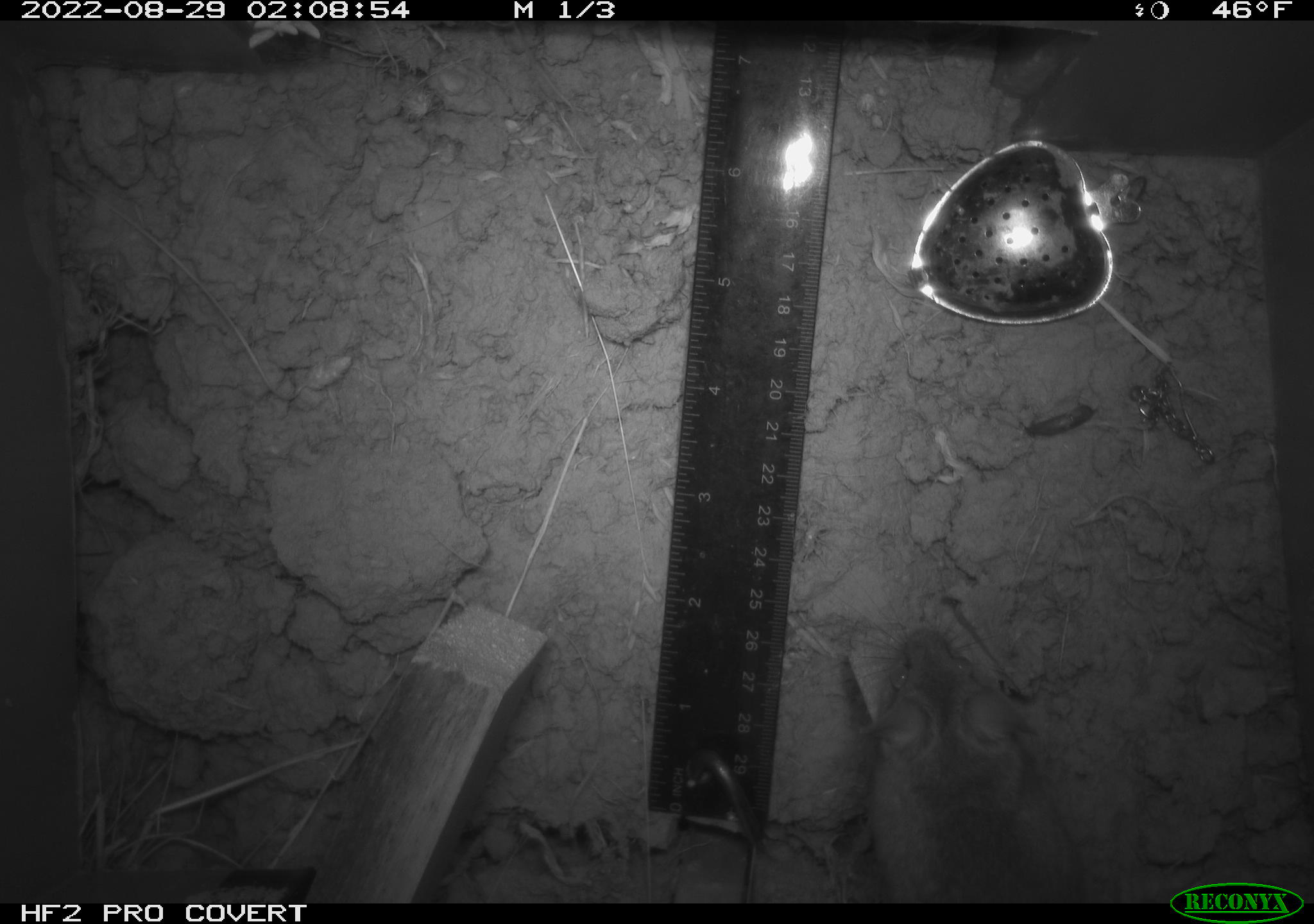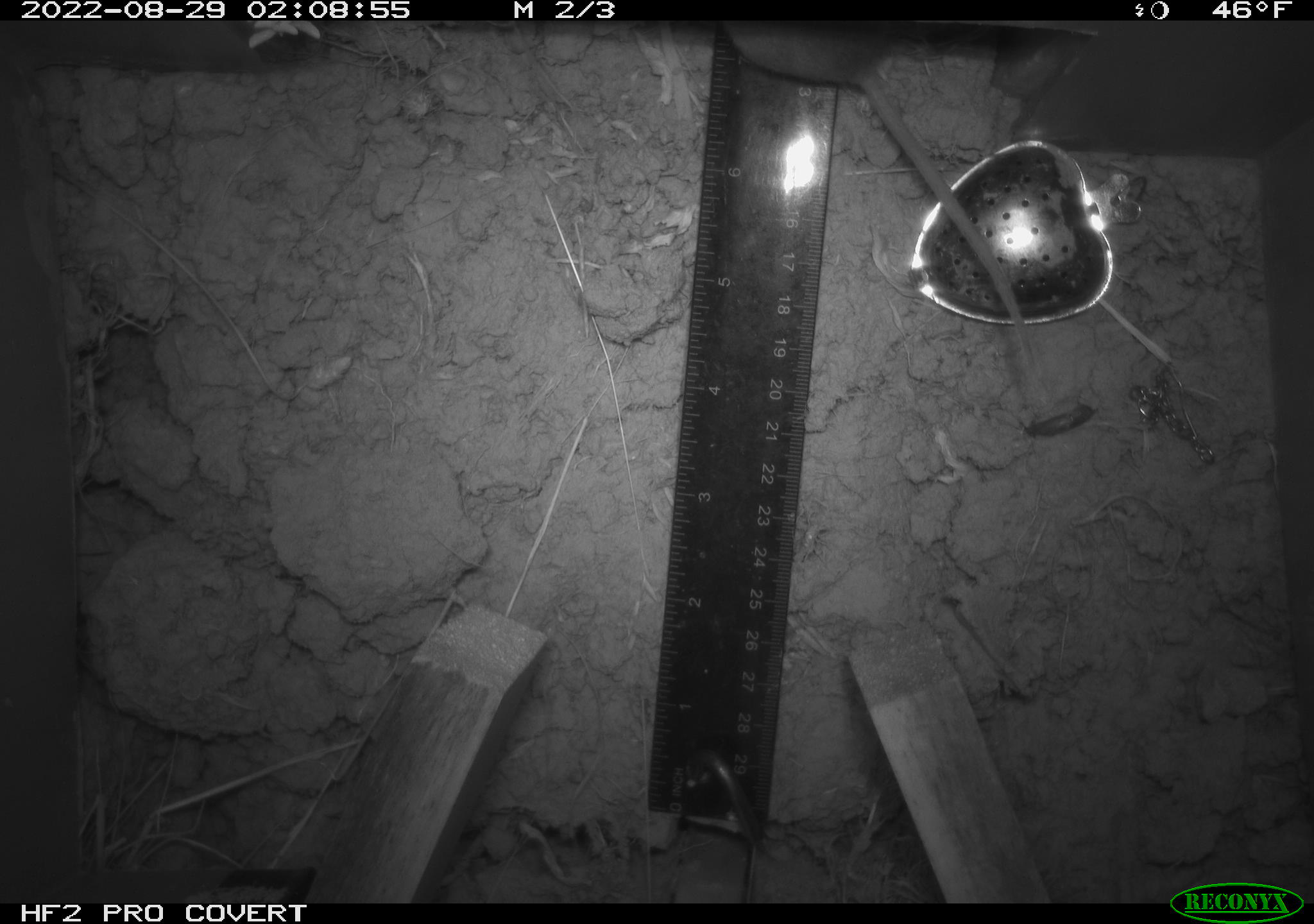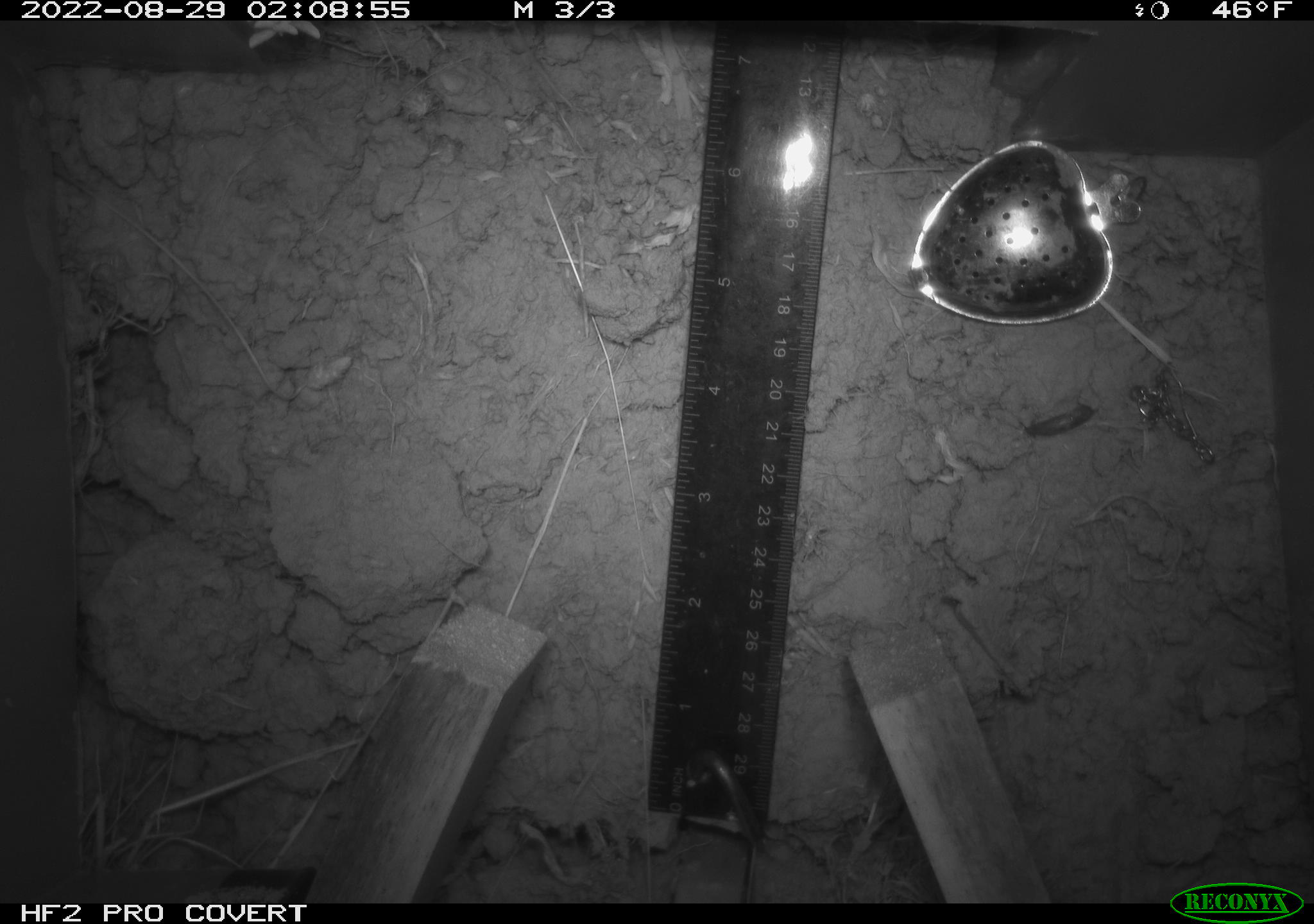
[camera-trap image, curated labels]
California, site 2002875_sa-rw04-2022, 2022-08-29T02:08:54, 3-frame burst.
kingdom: Animalia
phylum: Chordata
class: Mammalia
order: Rodentia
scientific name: Rodentia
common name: mouse species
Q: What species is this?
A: Mouse species (Rodentia).